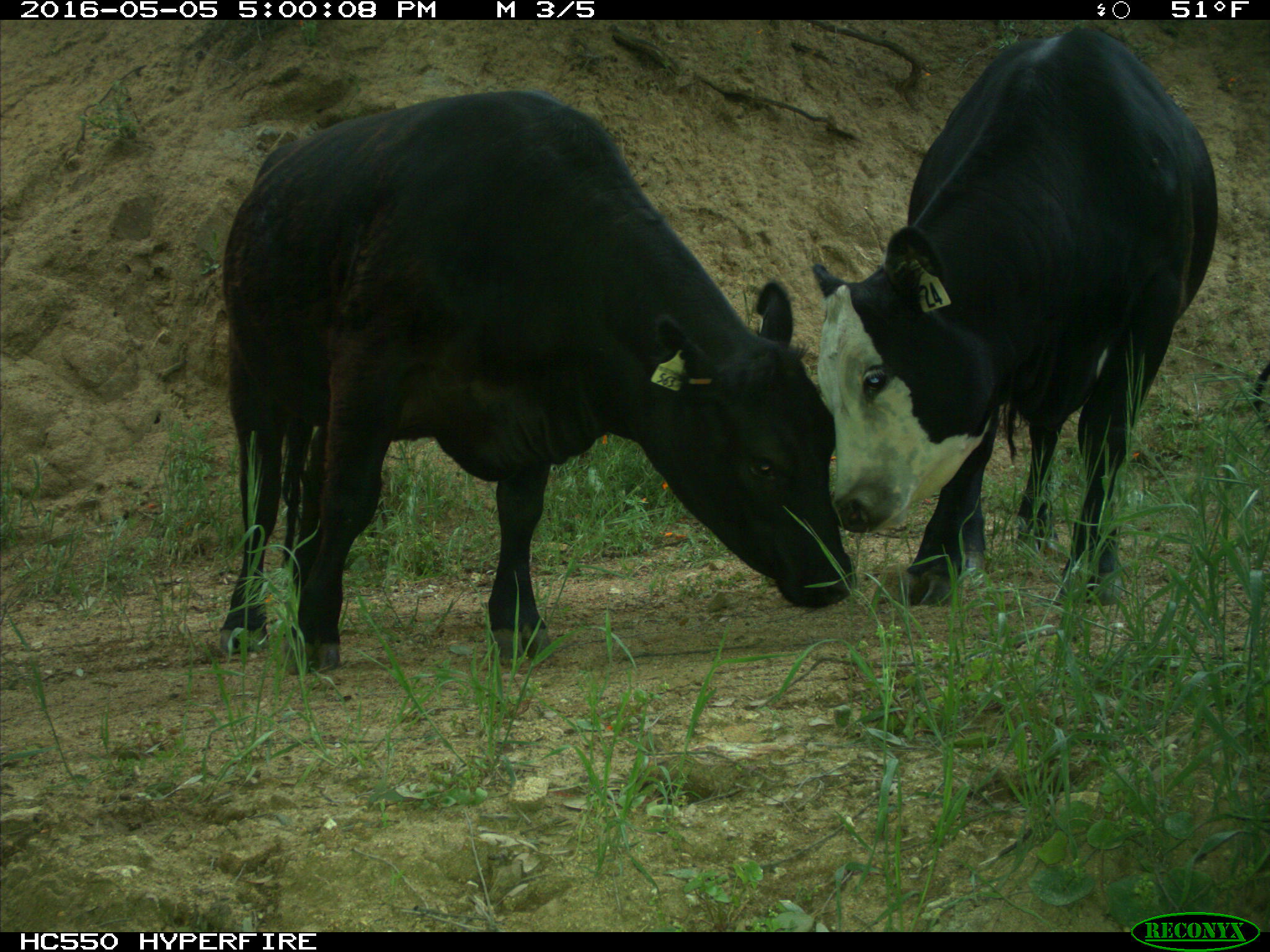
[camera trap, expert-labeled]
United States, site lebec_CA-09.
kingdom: Animalia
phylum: Chordata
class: Mammalia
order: Artiodactyla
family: Bovidae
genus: Bos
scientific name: Bos taurus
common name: domestic cow